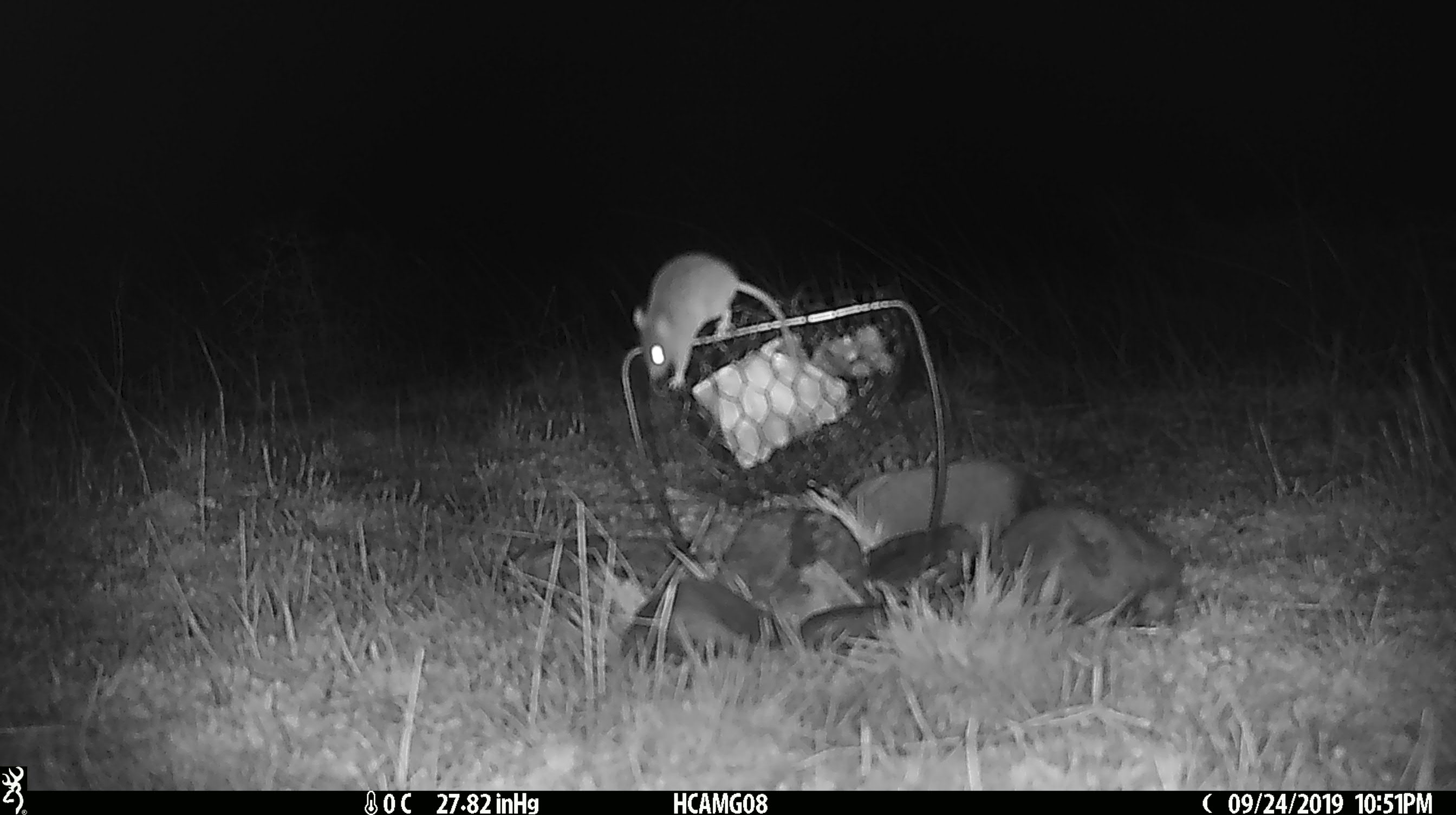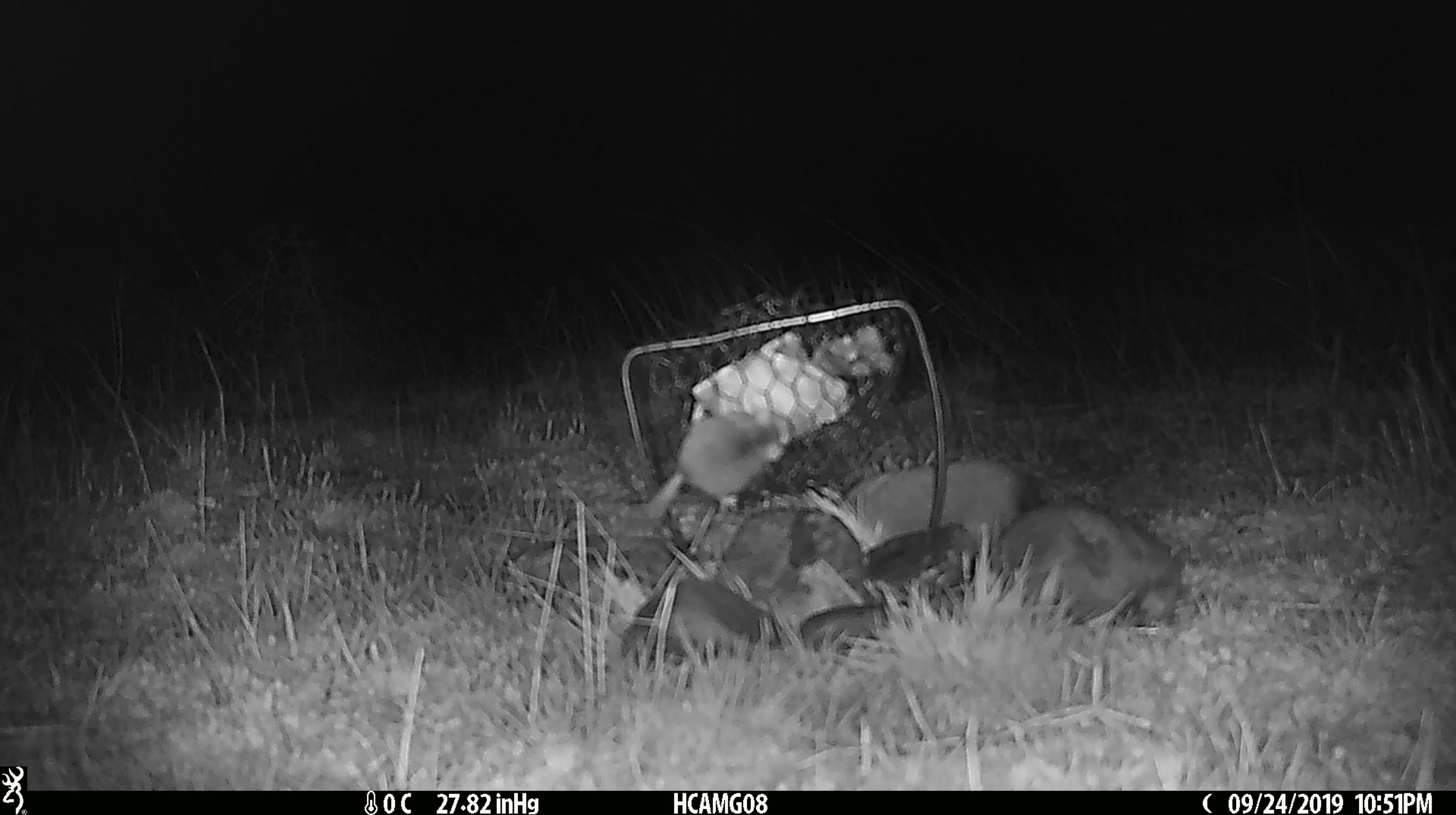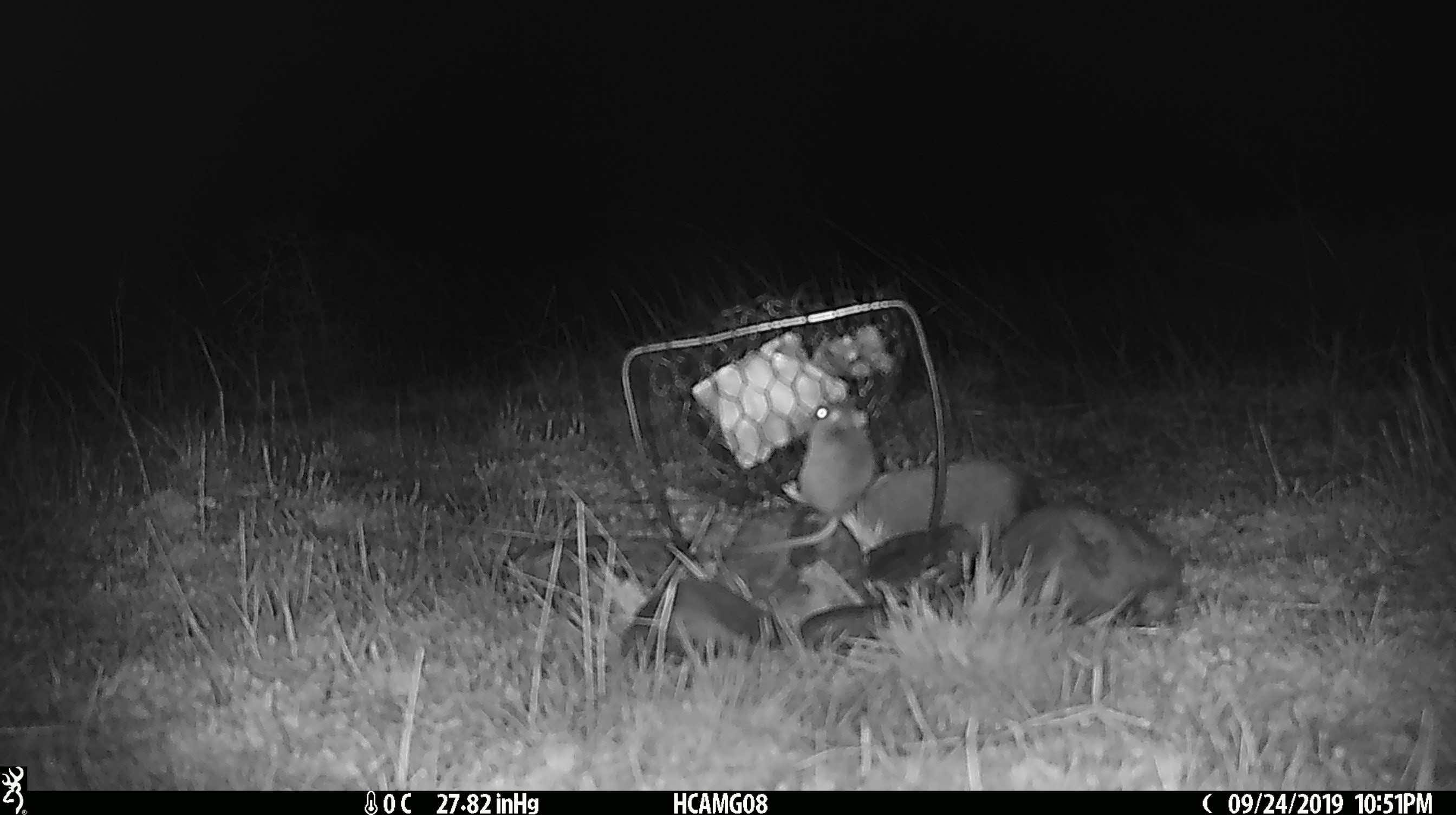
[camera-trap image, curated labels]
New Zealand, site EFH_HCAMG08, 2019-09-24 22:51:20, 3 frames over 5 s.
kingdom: Animalia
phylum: Chordata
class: Mammalia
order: Rodentia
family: Muridae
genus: Mus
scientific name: Mus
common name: mouse